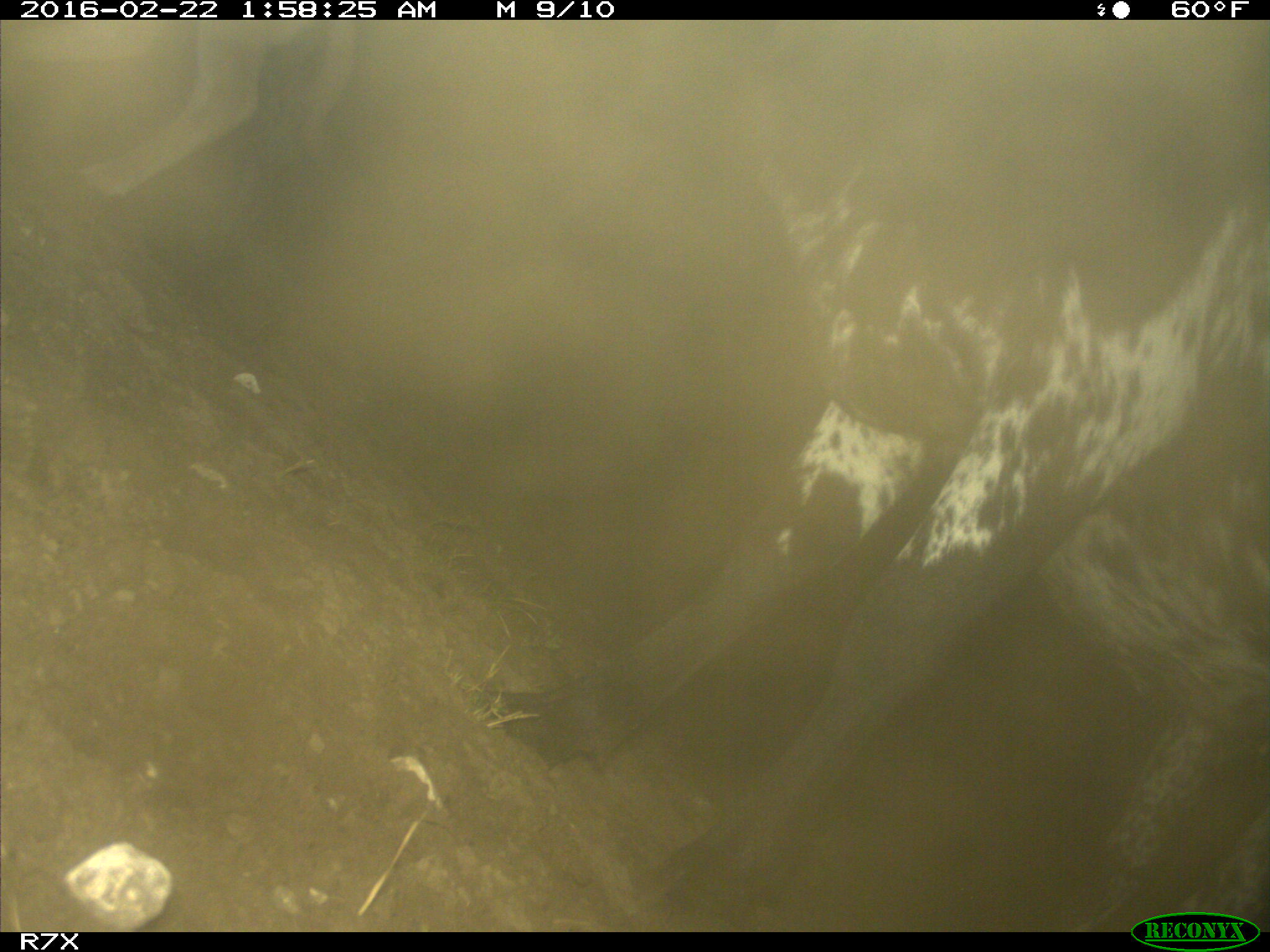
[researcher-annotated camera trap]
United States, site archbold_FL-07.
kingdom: Animalia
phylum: Chordata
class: Mammalia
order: Artiodactyla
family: Bovidae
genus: Bos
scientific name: Bos taurus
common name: domestic cow